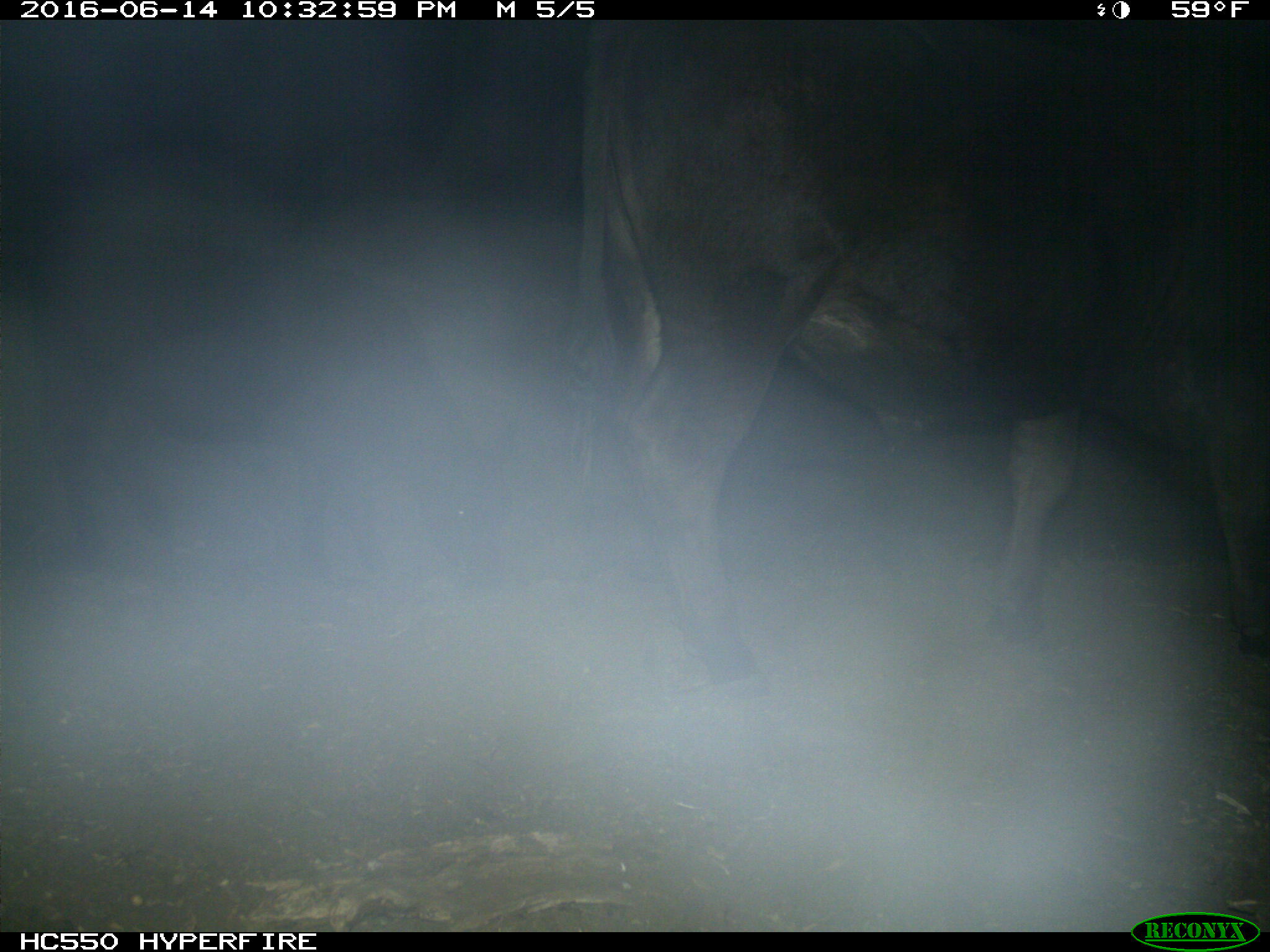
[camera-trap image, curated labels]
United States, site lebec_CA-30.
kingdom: Animalia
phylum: Chordata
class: Mammalia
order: Artiodactyla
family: Bovidae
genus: Bos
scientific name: Bos taurus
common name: domestic cow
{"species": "Bos taurus (domestic cow)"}